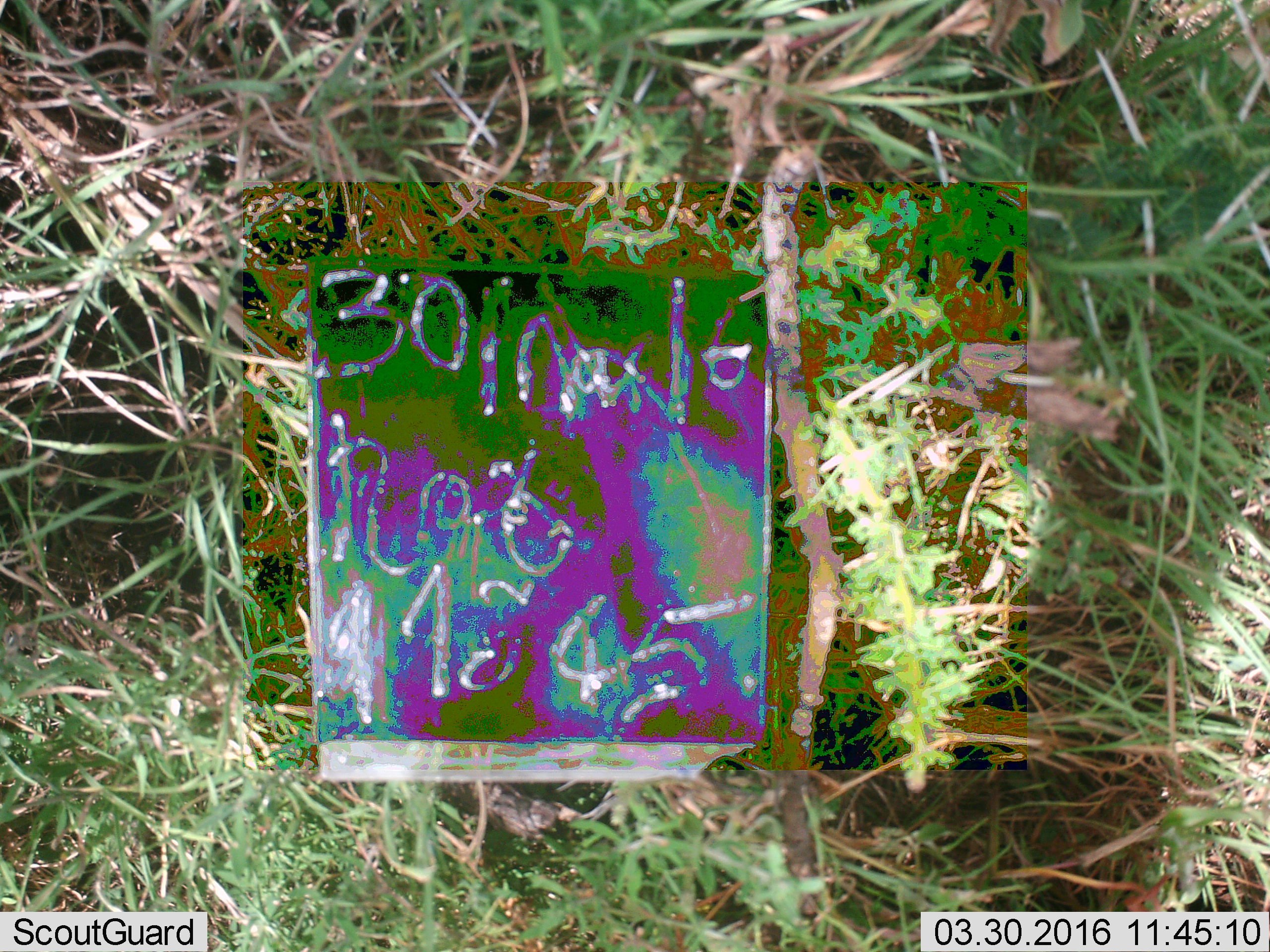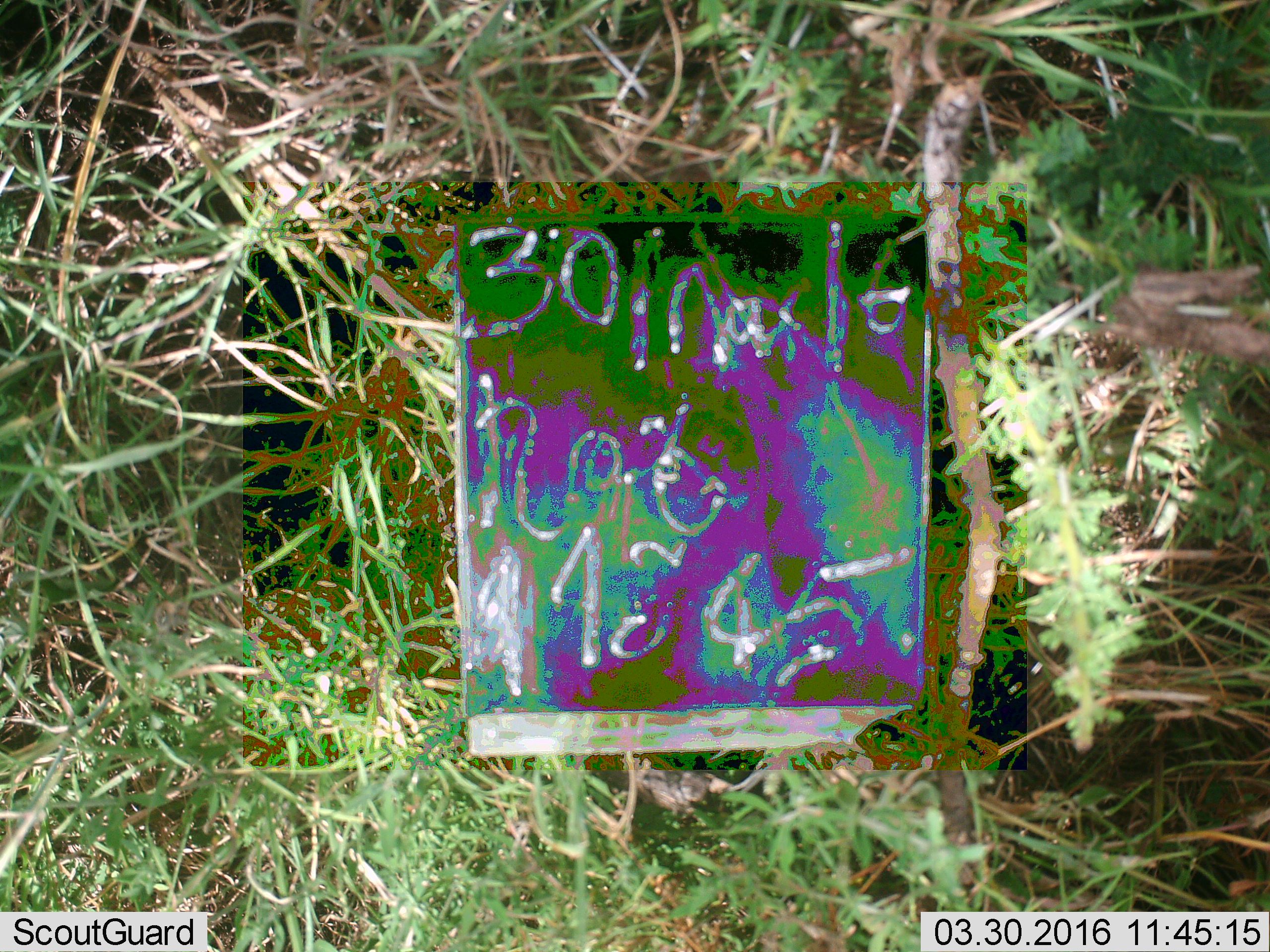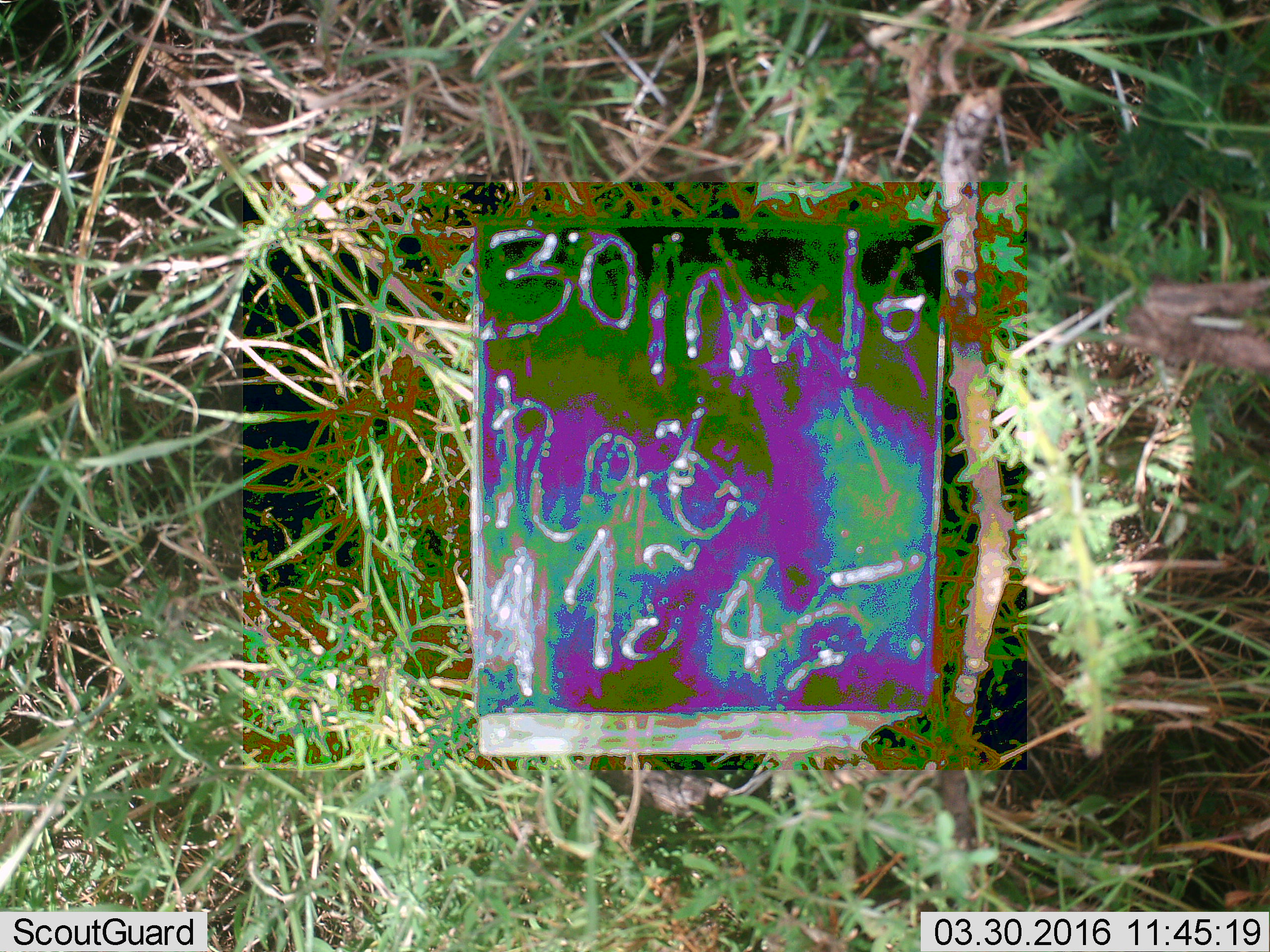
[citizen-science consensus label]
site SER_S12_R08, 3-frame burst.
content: unidentified animal